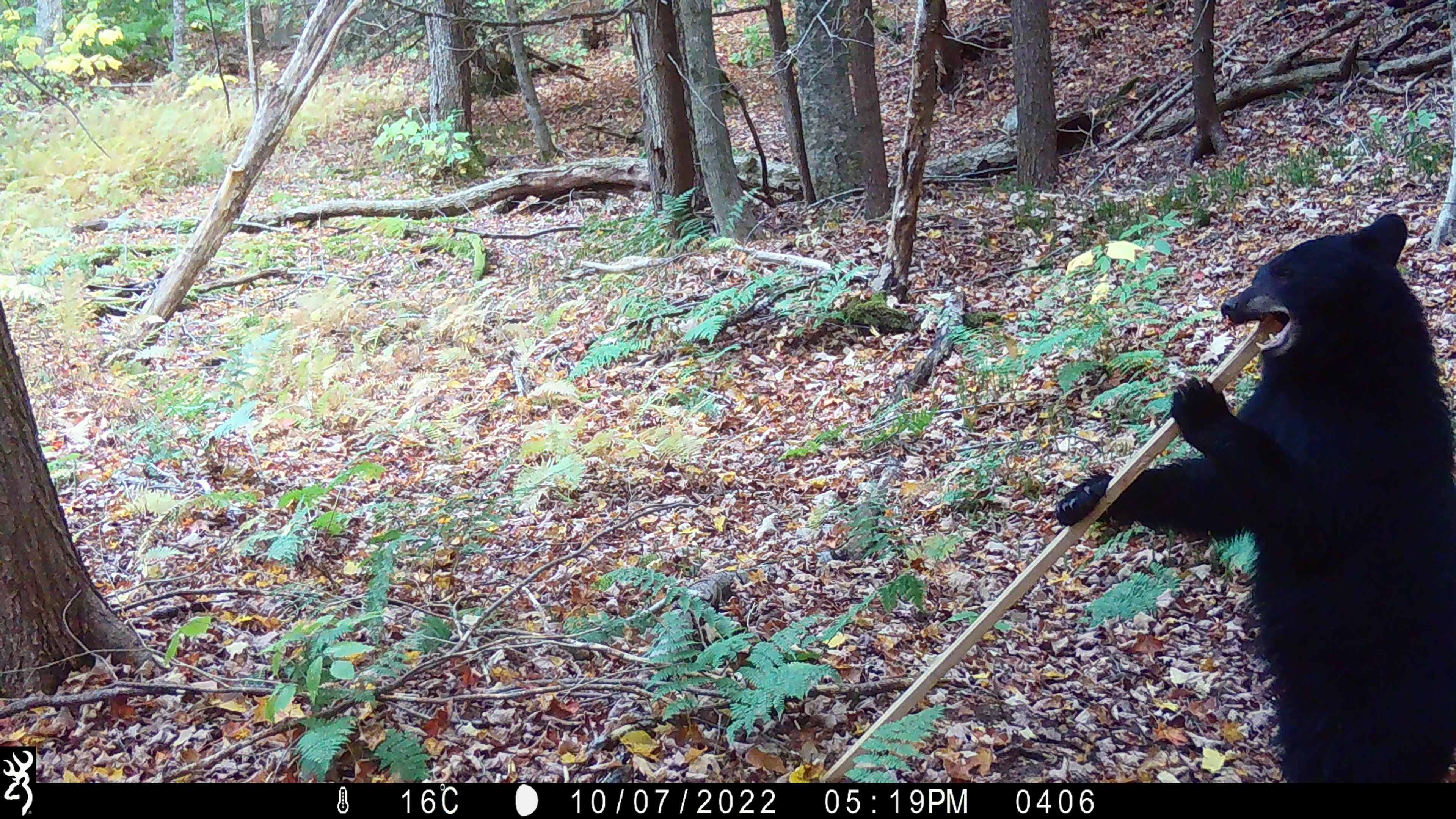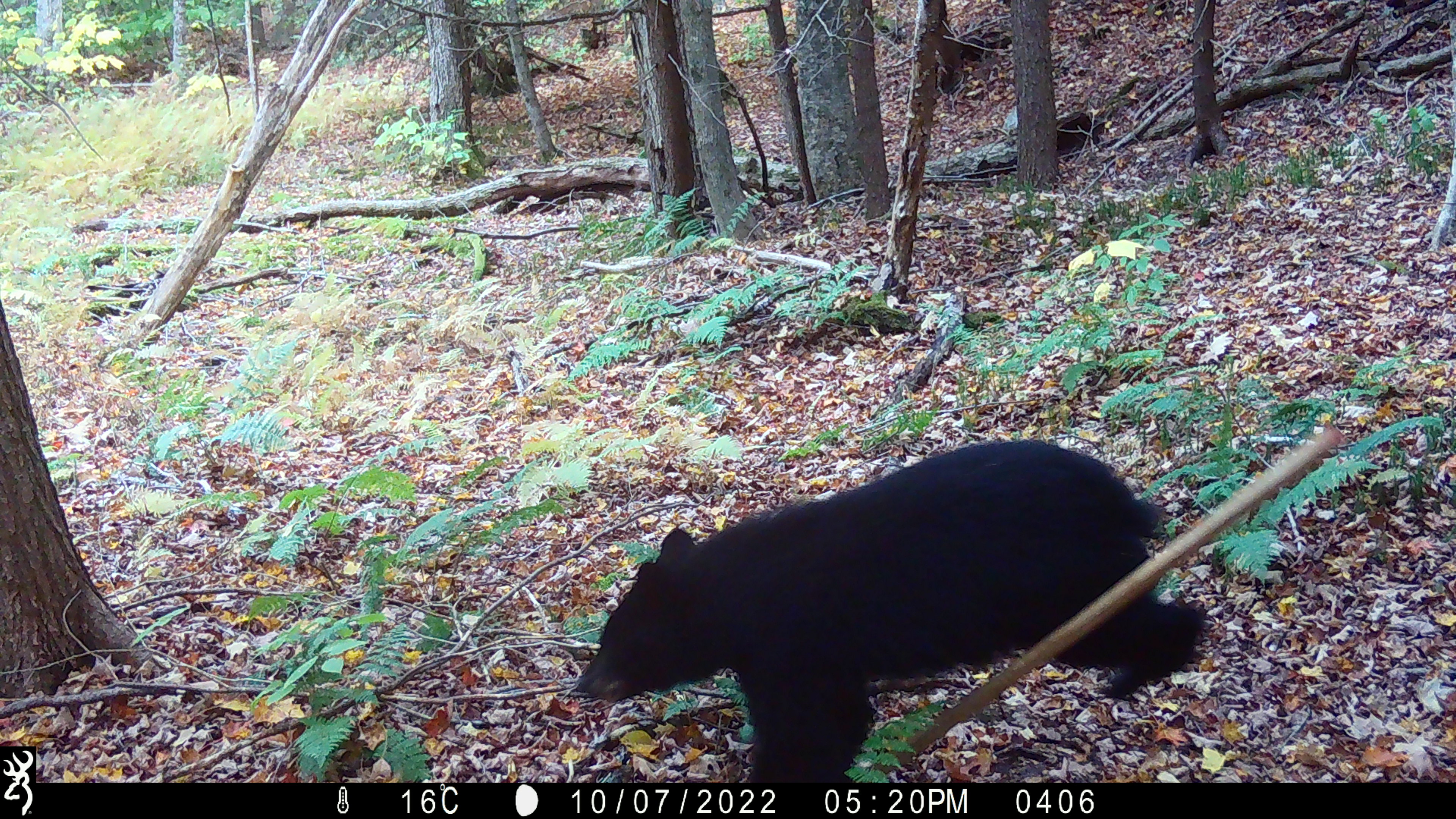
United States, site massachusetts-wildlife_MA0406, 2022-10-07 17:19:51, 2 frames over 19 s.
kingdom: Animalia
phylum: Chordata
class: Mammalia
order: Carnivora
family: Ursidae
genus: Ursus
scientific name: Ursus americanus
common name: black bear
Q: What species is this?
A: Black bear (Ursus americanus).